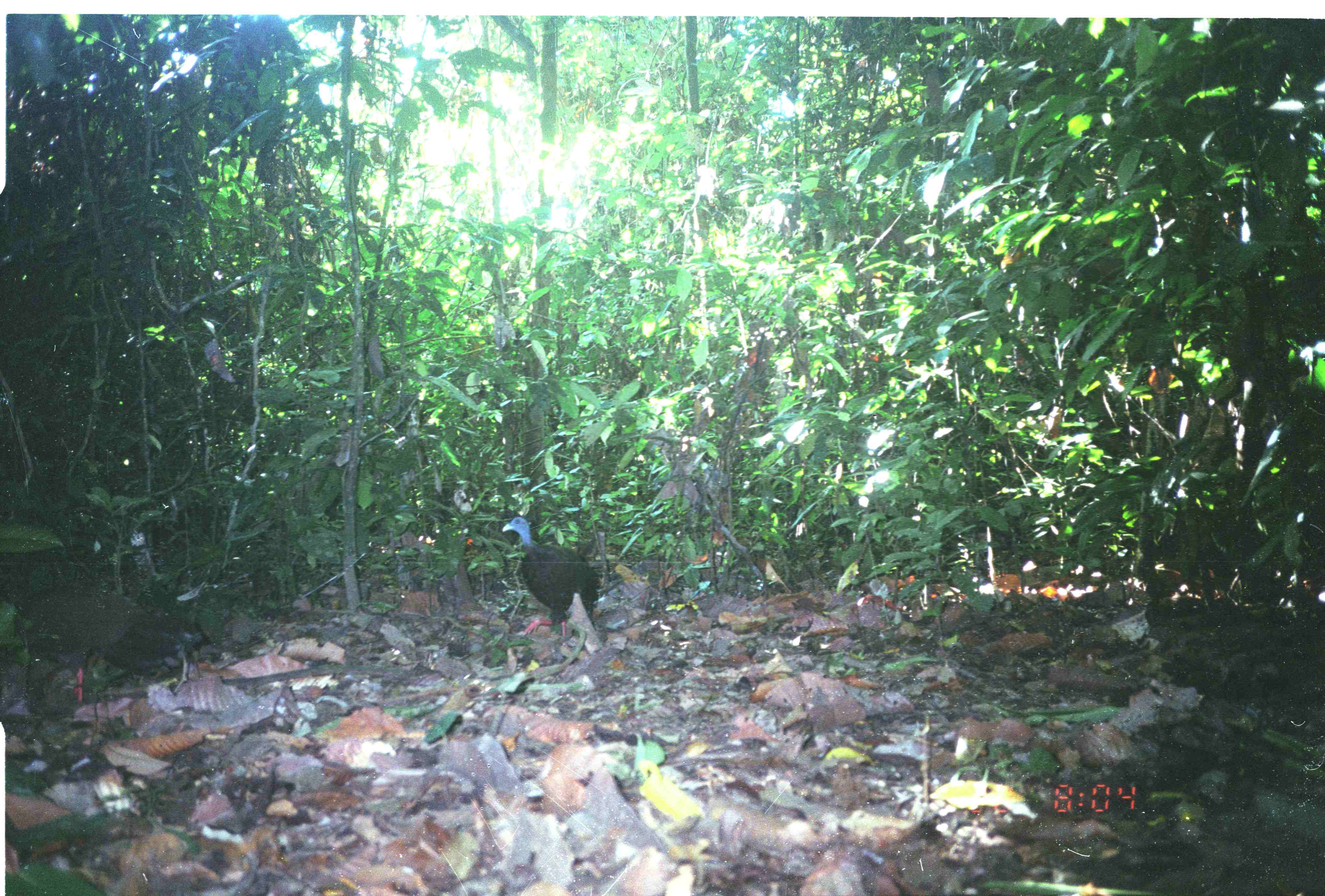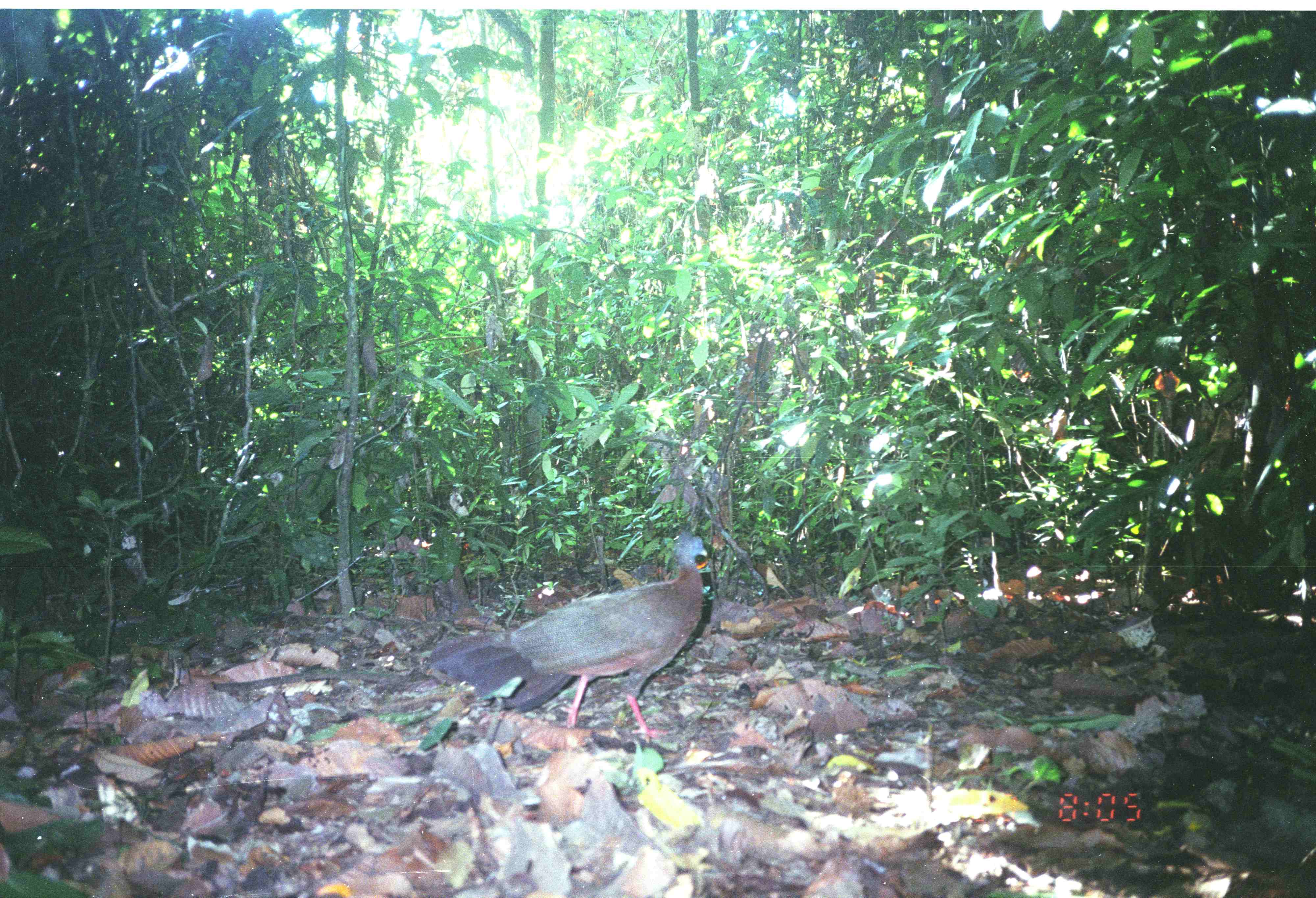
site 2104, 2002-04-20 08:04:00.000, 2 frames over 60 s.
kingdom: Animalia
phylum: Chordata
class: Aves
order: Galliformes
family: Phasianidae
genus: Argusianus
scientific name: Argusianus argus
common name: great argus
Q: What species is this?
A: Argusianus argus (great argus).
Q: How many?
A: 2.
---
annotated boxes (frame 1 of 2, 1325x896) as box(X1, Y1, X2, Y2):
argusianus argus: box(1, 560, 182, 703); box(502, 516, 603, 636)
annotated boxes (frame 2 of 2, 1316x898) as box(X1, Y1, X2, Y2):
argusianus argus: box(428, 529, 708, 744)